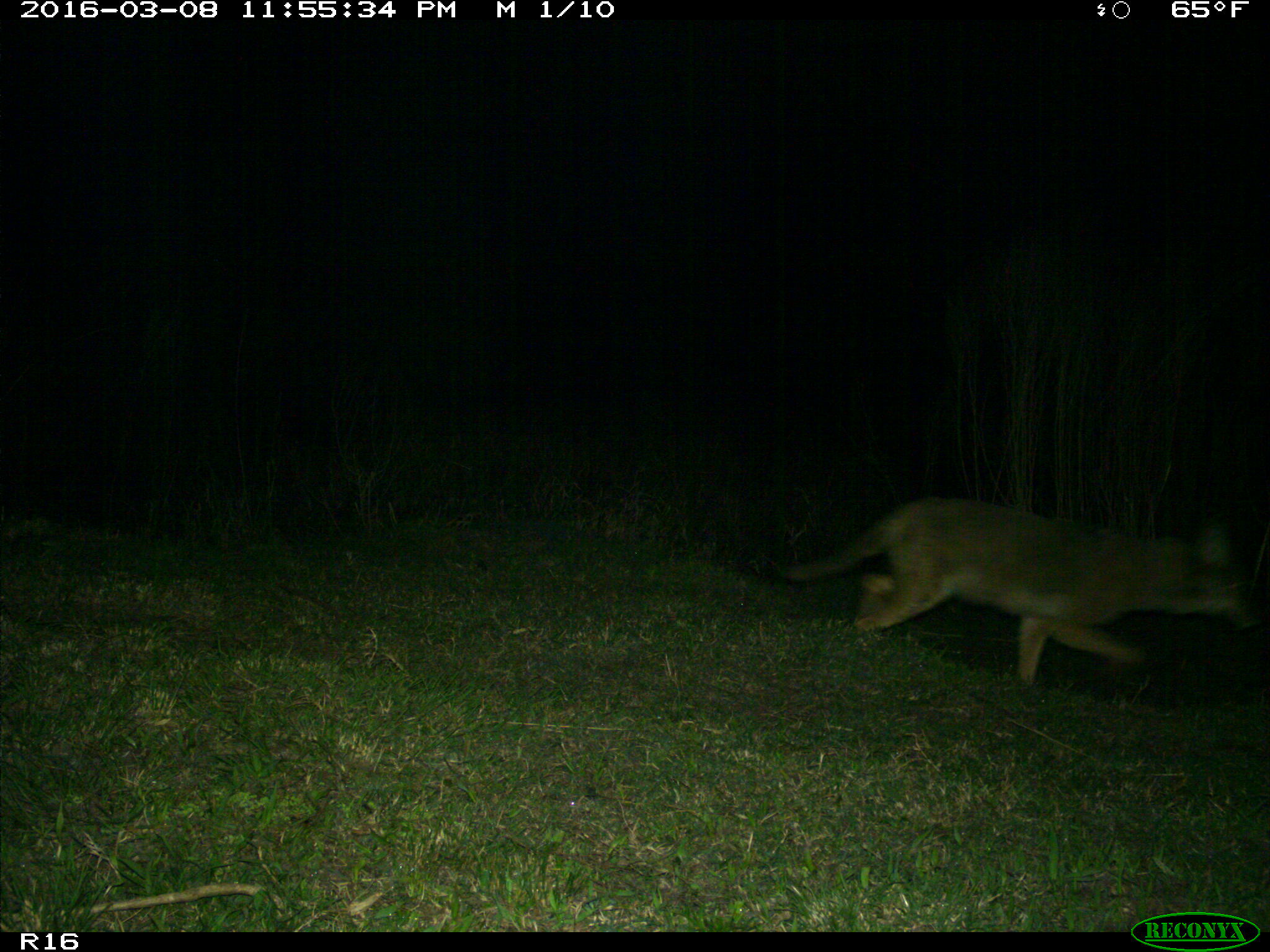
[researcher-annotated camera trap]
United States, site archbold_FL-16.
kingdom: Animalia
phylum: Chordata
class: Mammalia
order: Carnivora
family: Canidae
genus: Canis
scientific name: Canis latrans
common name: coyote